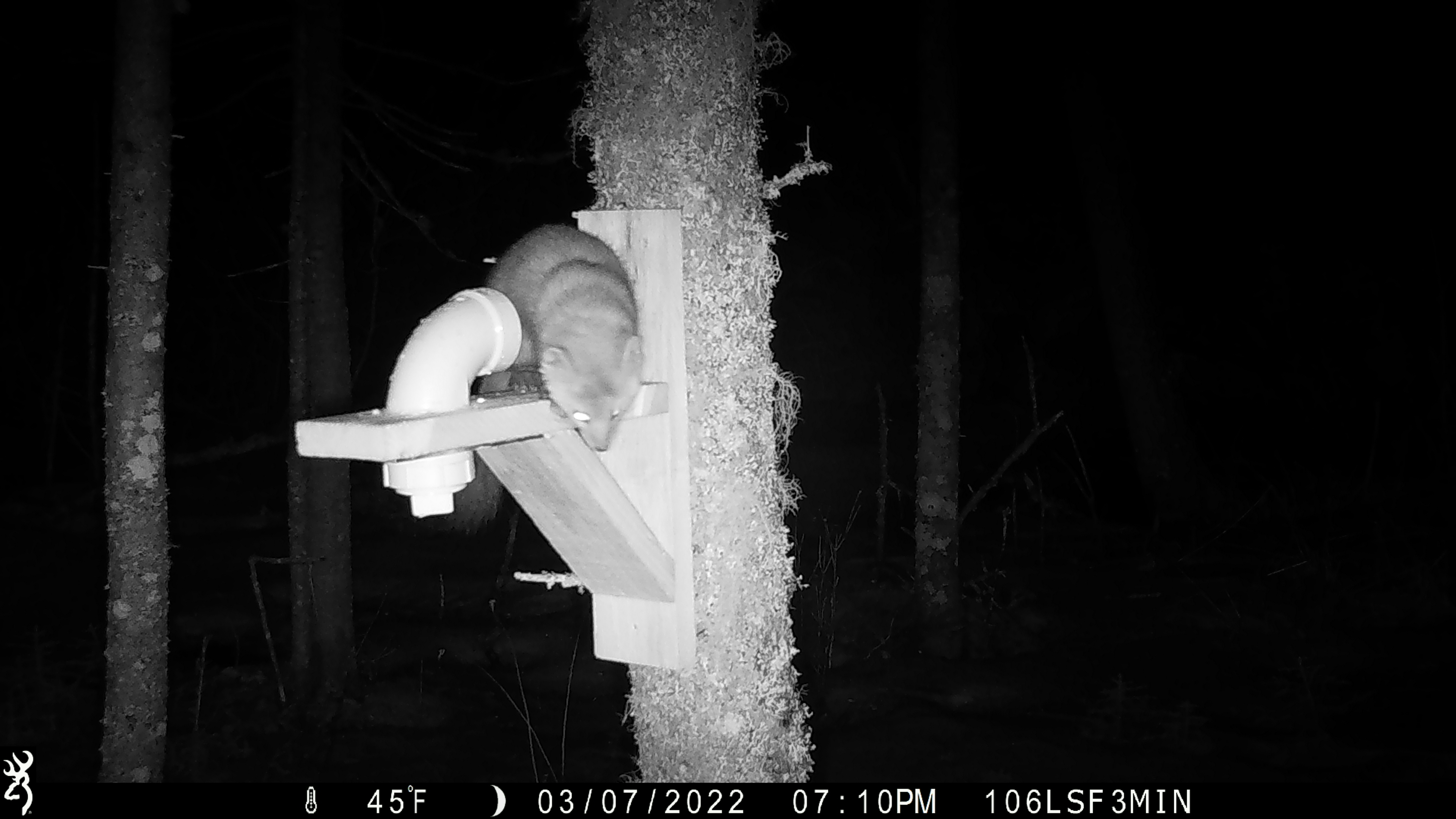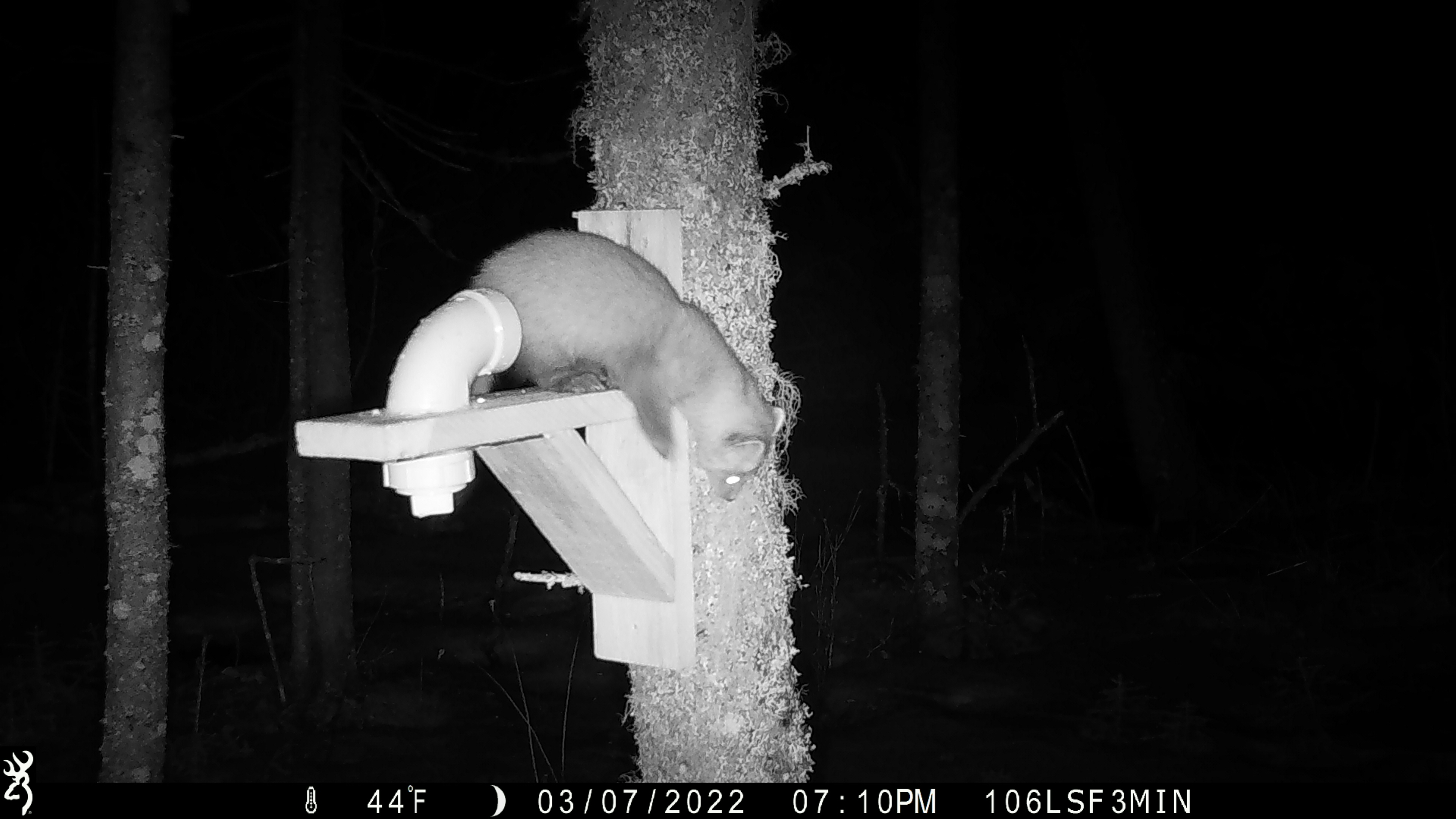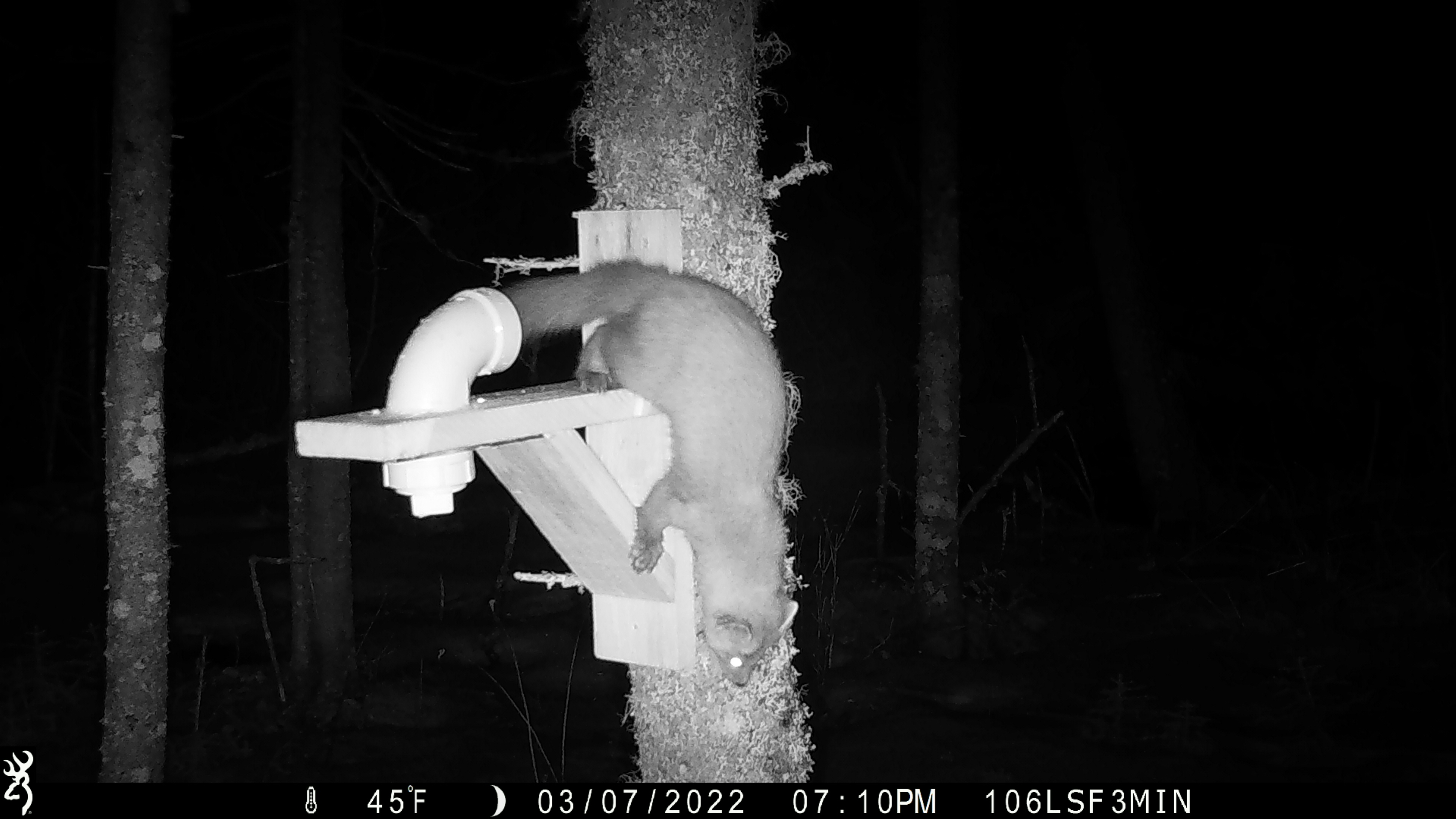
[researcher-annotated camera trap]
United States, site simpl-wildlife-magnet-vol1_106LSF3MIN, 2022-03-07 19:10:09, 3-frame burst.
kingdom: Animalia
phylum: Chordata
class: Mammalia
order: Carnivora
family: Mustelidae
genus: Martes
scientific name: Martes americana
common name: american marten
American marten (Martes americana).